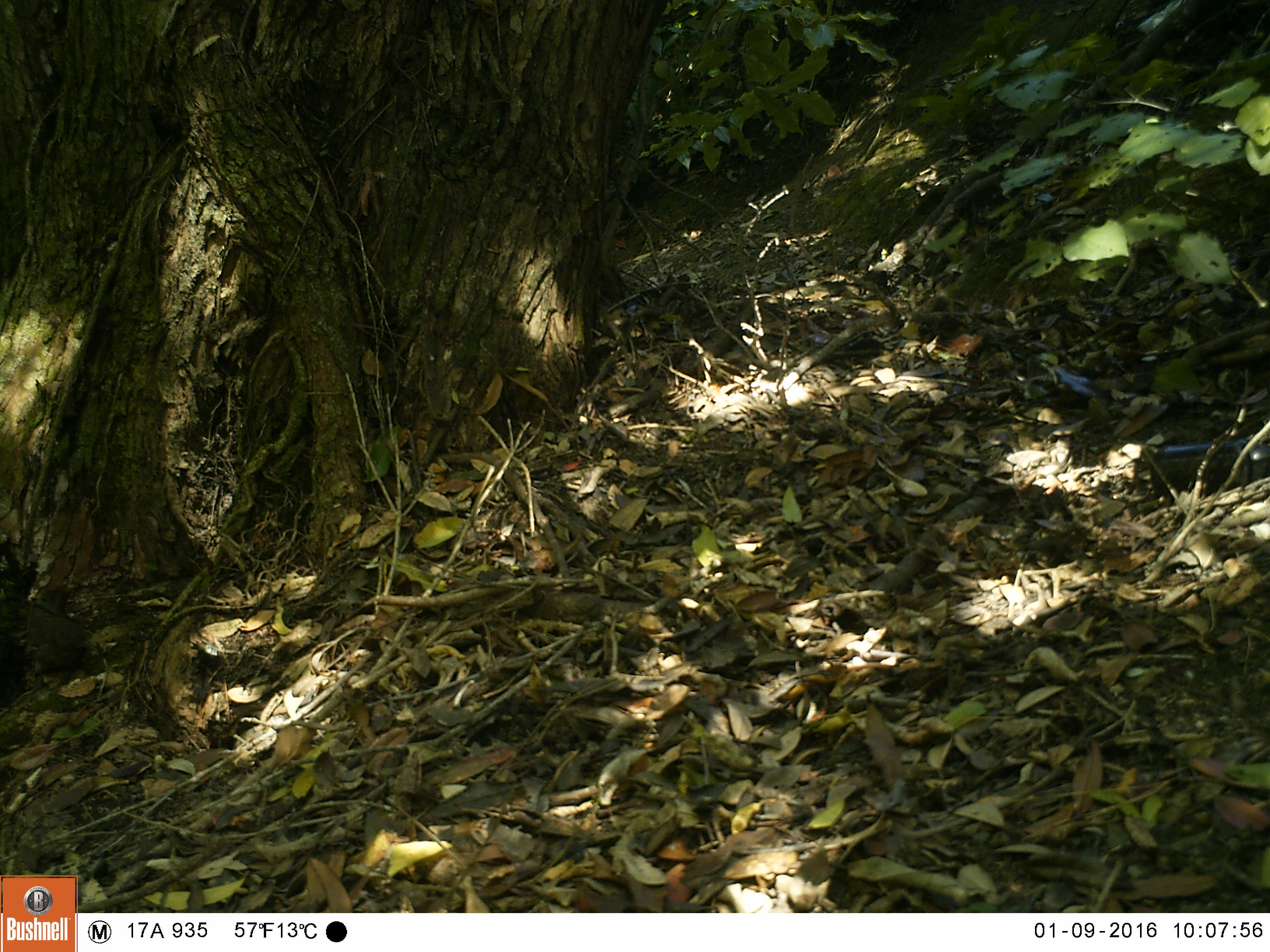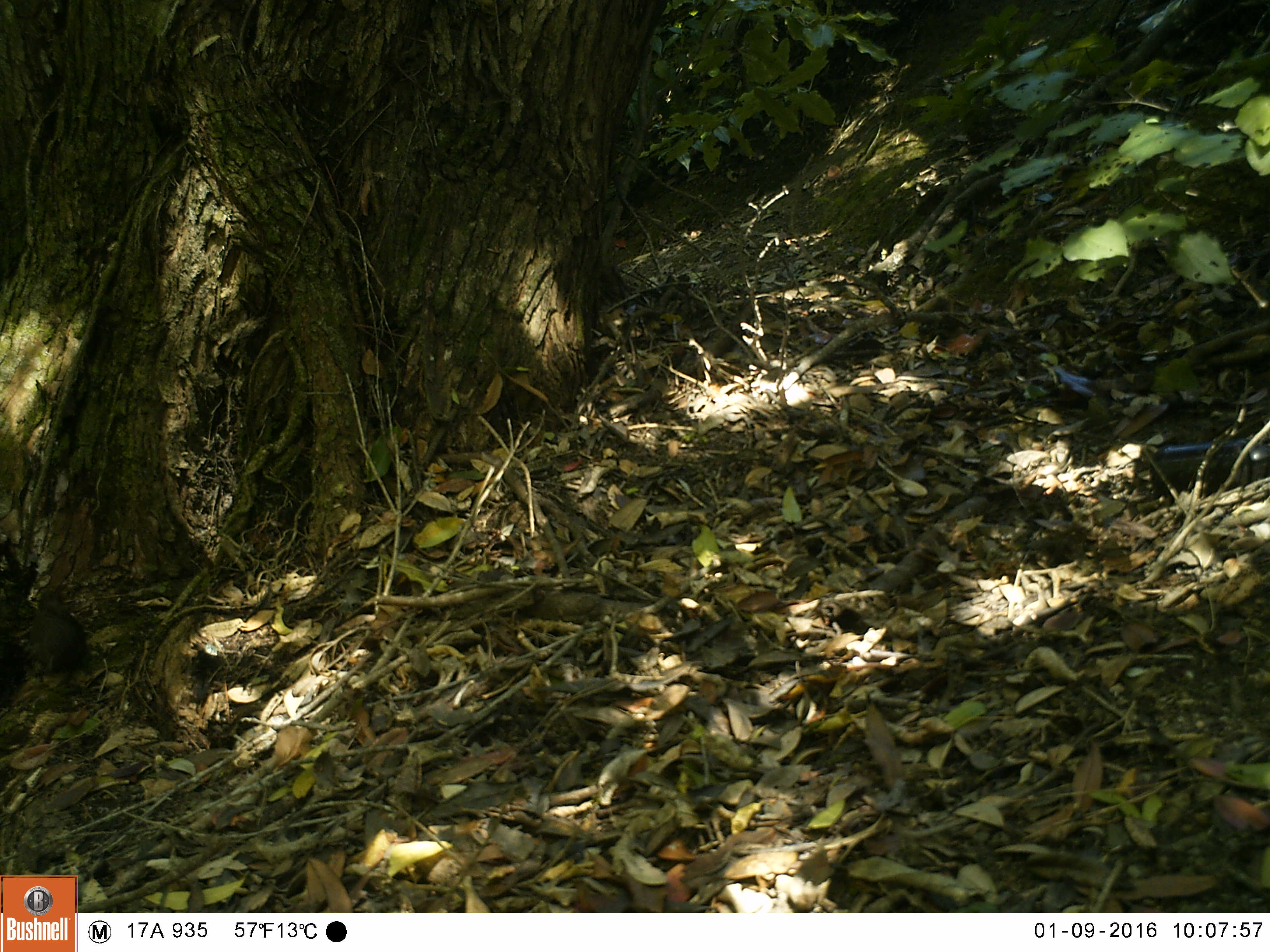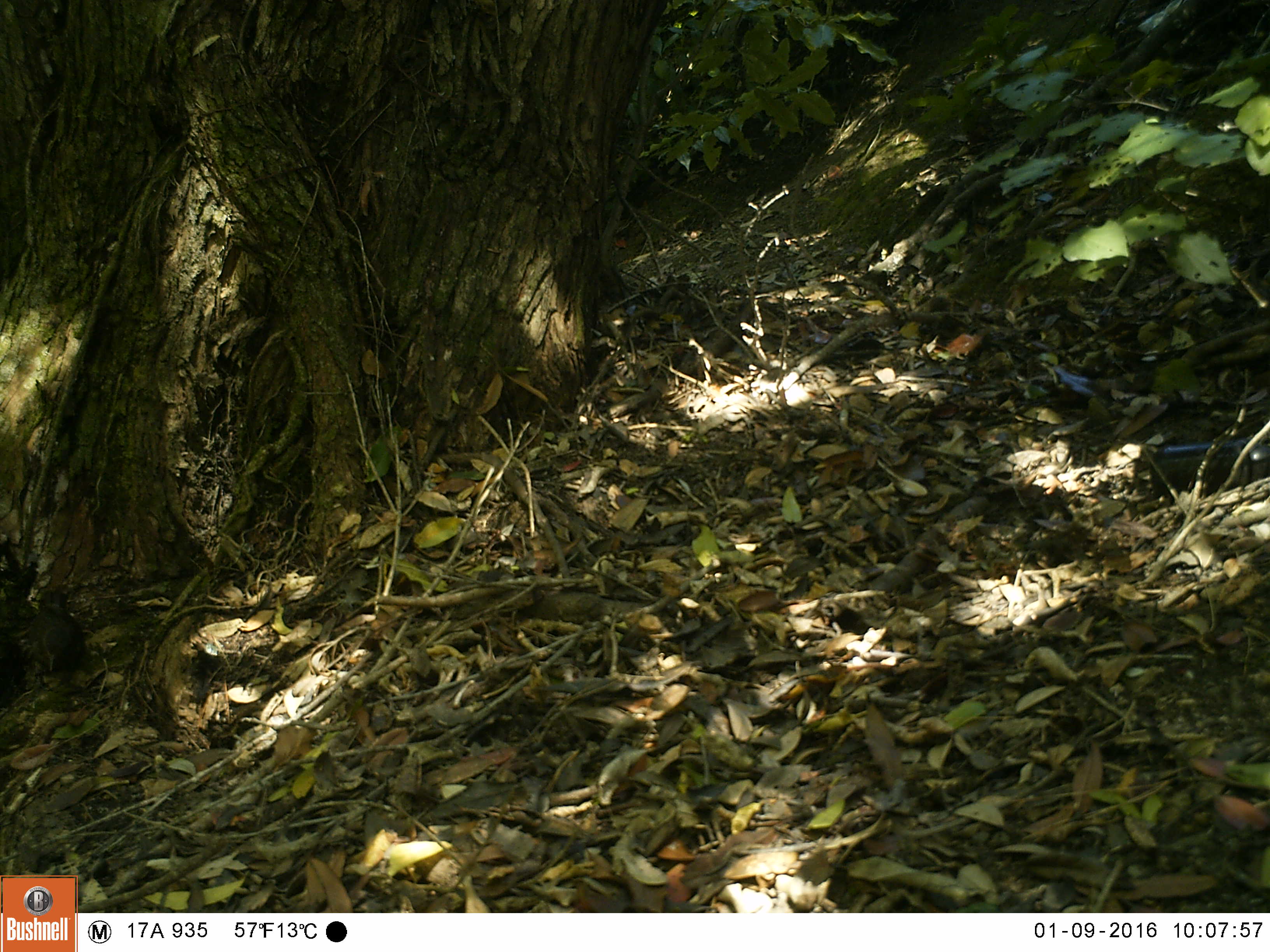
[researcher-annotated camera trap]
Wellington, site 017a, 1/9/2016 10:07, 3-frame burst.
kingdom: Animalia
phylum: Chordata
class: Aves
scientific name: Aves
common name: bird